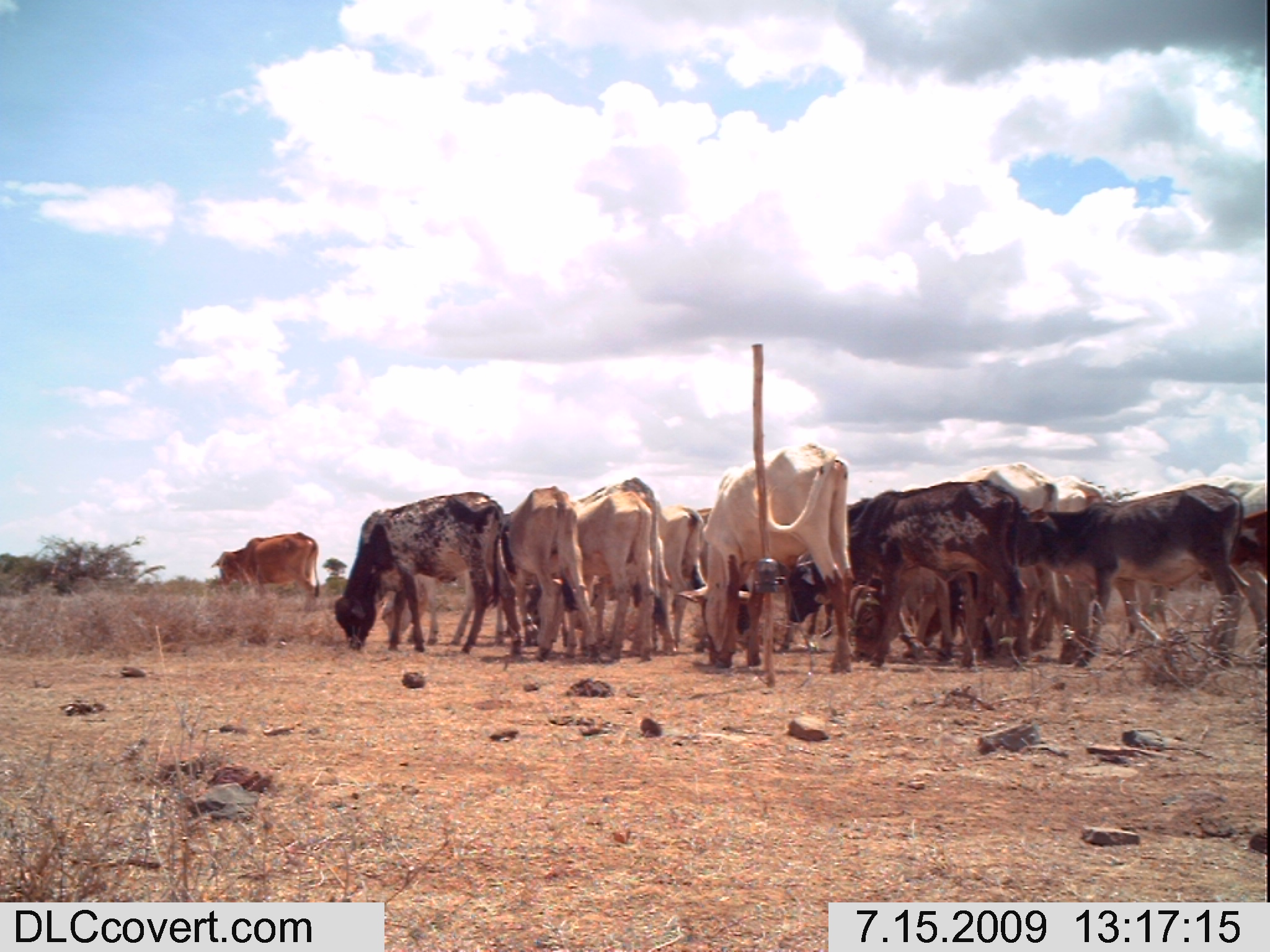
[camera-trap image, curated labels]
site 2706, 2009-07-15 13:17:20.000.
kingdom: Animalia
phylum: Chordata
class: Mammalia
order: Artiodactyla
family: Bovidae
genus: Bos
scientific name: Bos taurus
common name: domestic cattle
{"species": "Bos taurus (domestic cattle)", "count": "12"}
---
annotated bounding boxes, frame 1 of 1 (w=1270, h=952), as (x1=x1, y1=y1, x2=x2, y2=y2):
bos taurus: (x1=206, y1=529, x2=321, y2=613)
group: (x1=329, y1=439, x2=1270, y2=676)